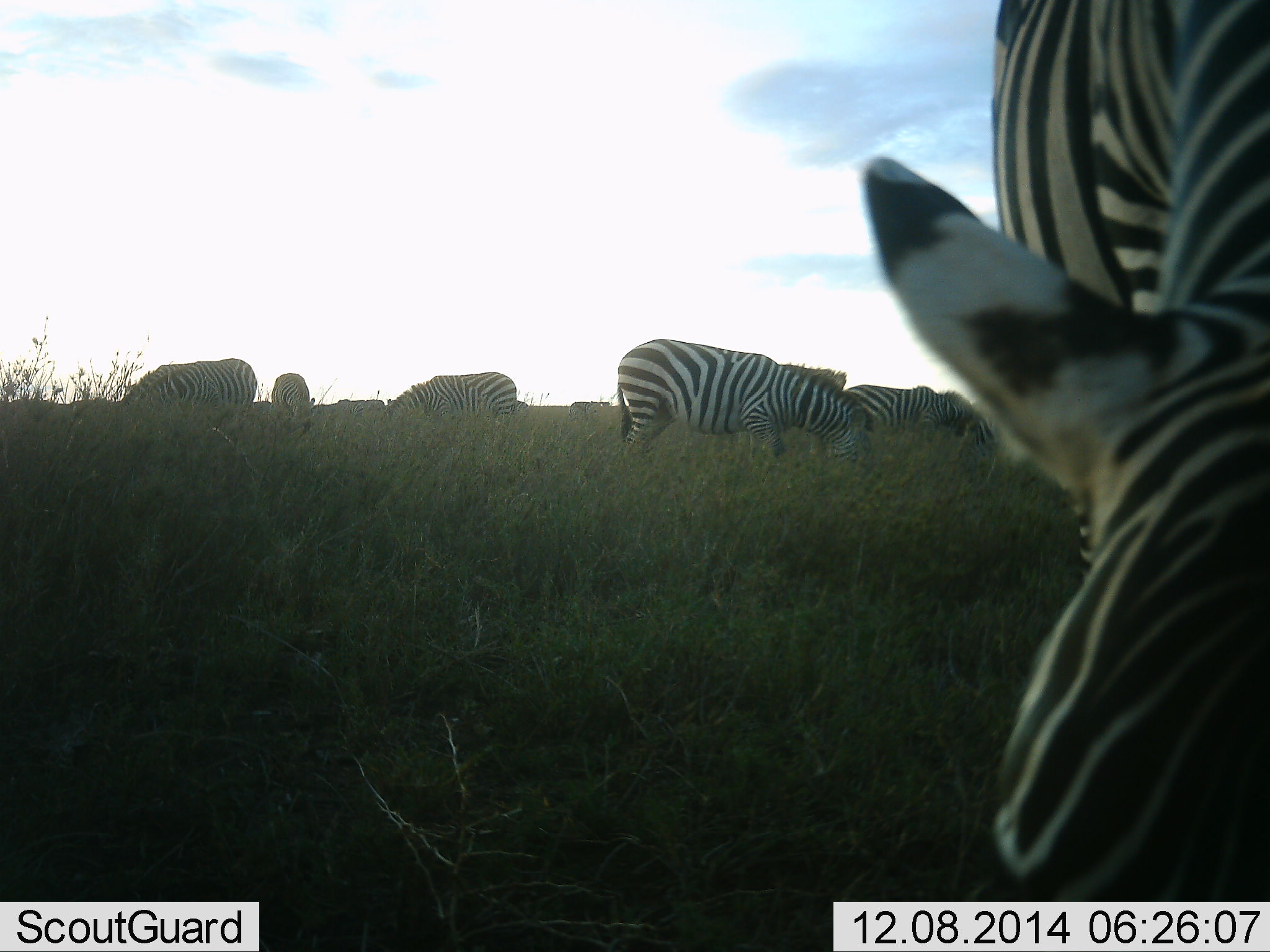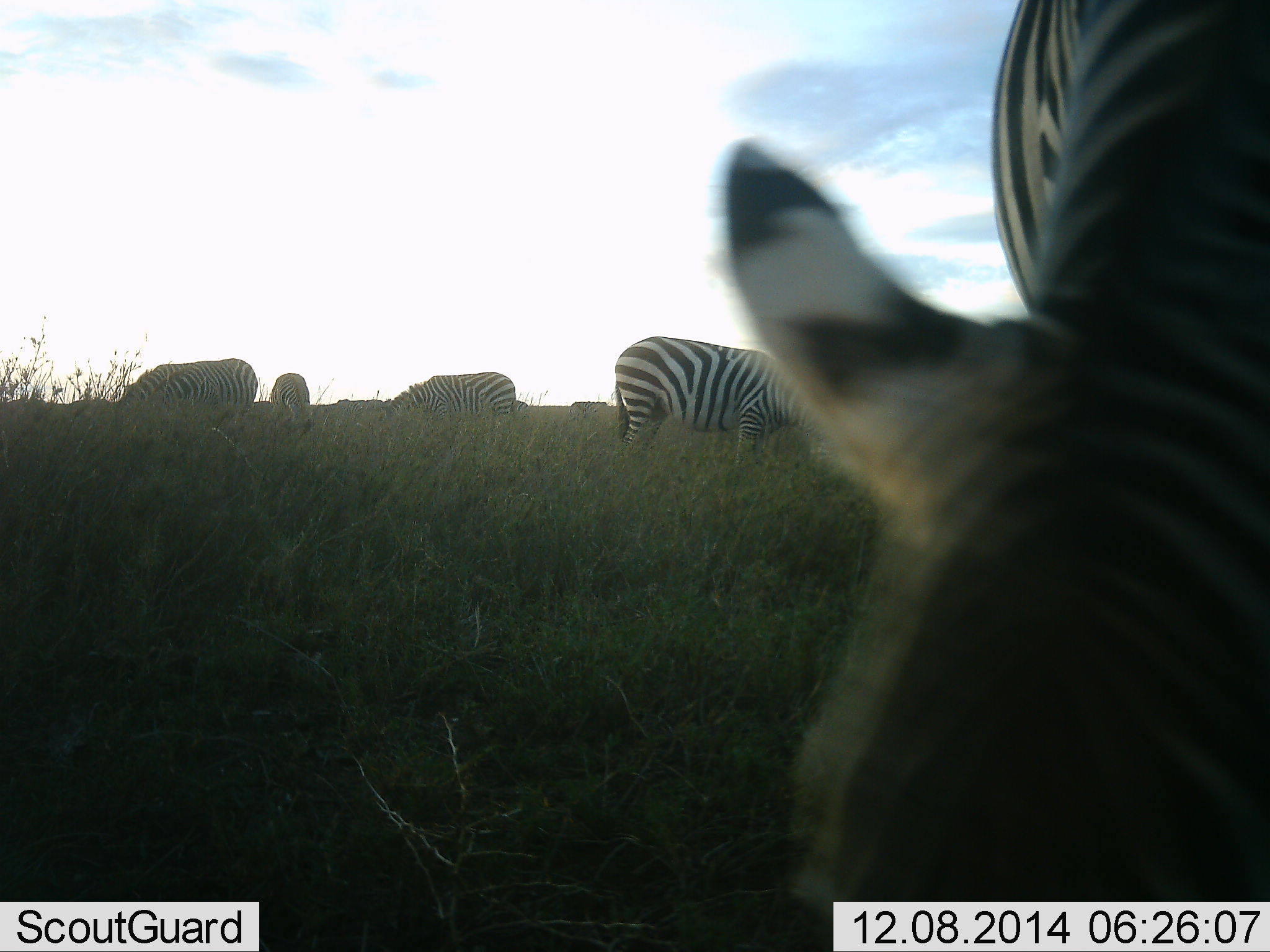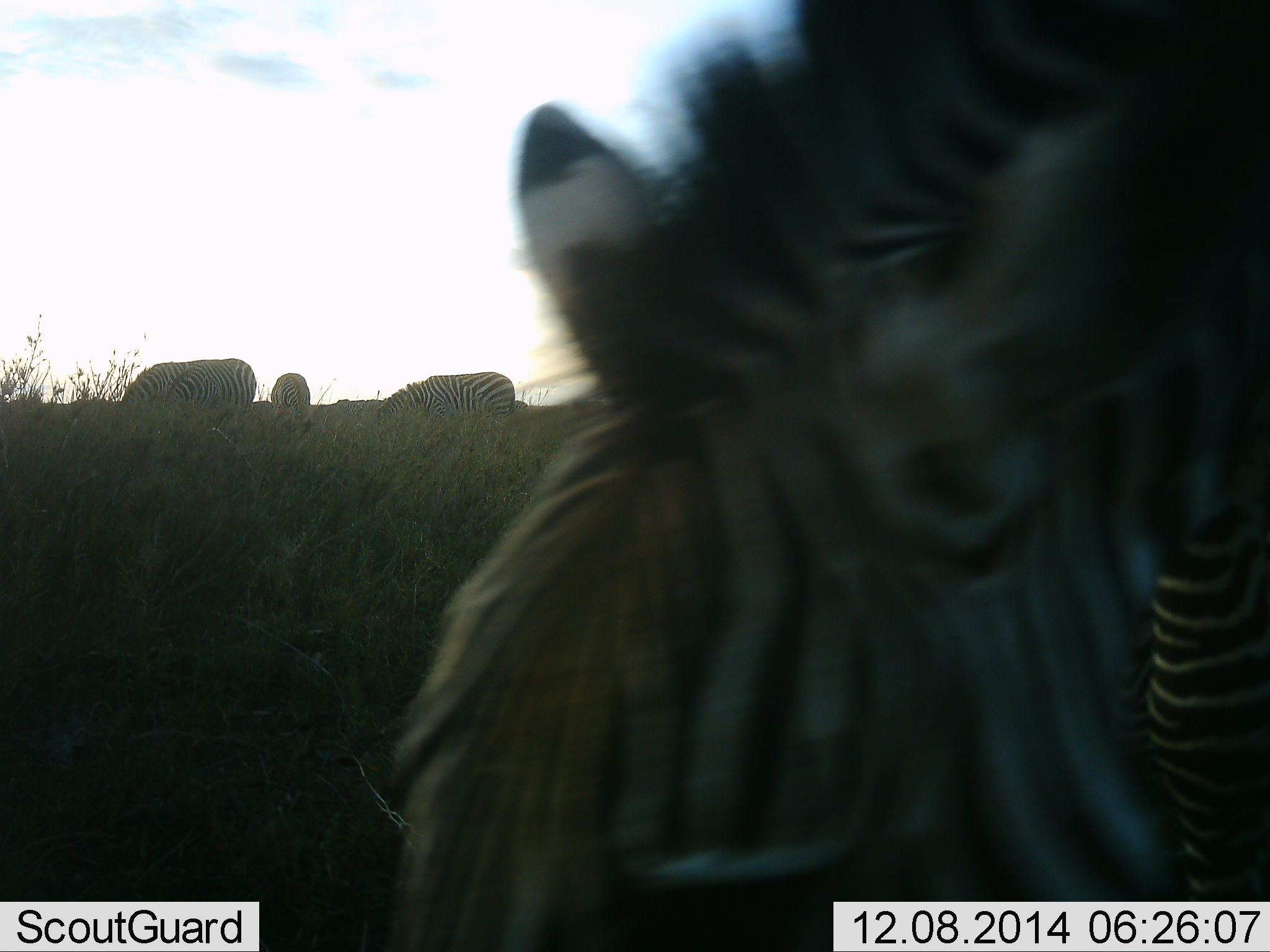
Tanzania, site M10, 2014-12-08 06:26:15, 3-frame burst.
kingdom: Animalia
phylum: Chordata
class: Mammalia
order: Perissodactyla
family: Equidae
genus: Equus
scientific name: Equus quagga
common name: plains zebra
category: zebra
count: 6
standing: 20%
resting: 0%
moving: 0%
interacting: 0%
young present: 0%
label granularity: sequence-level